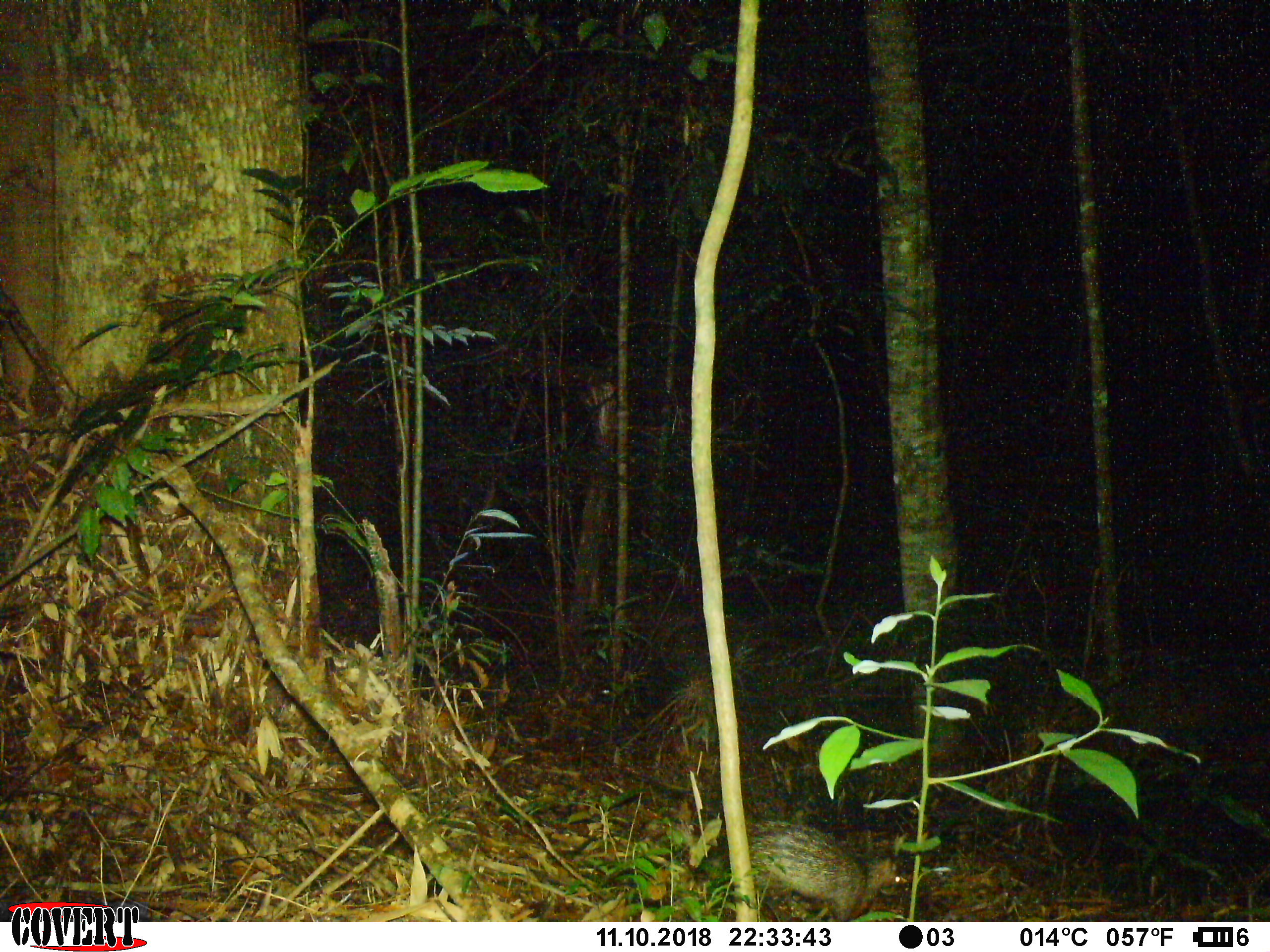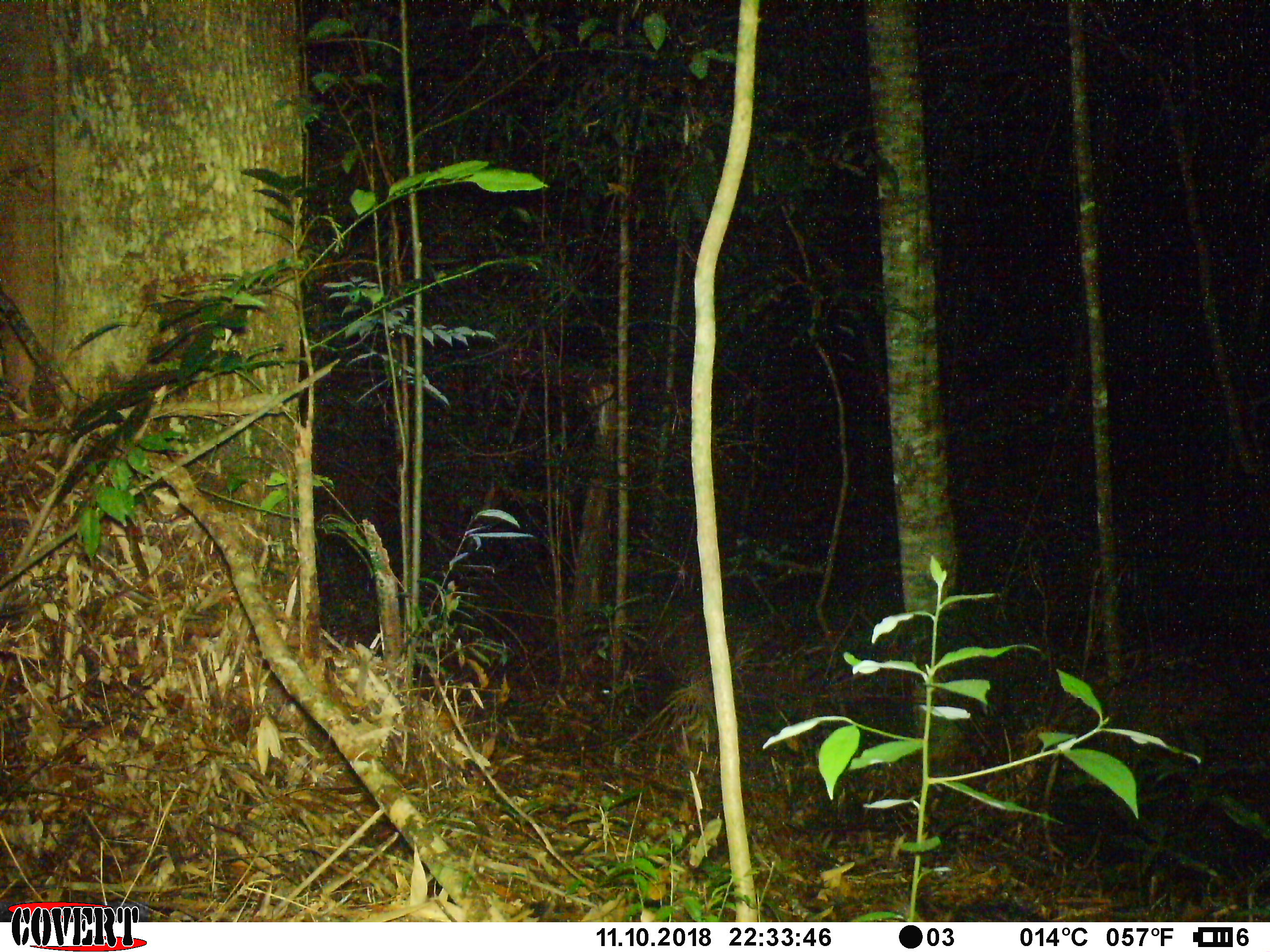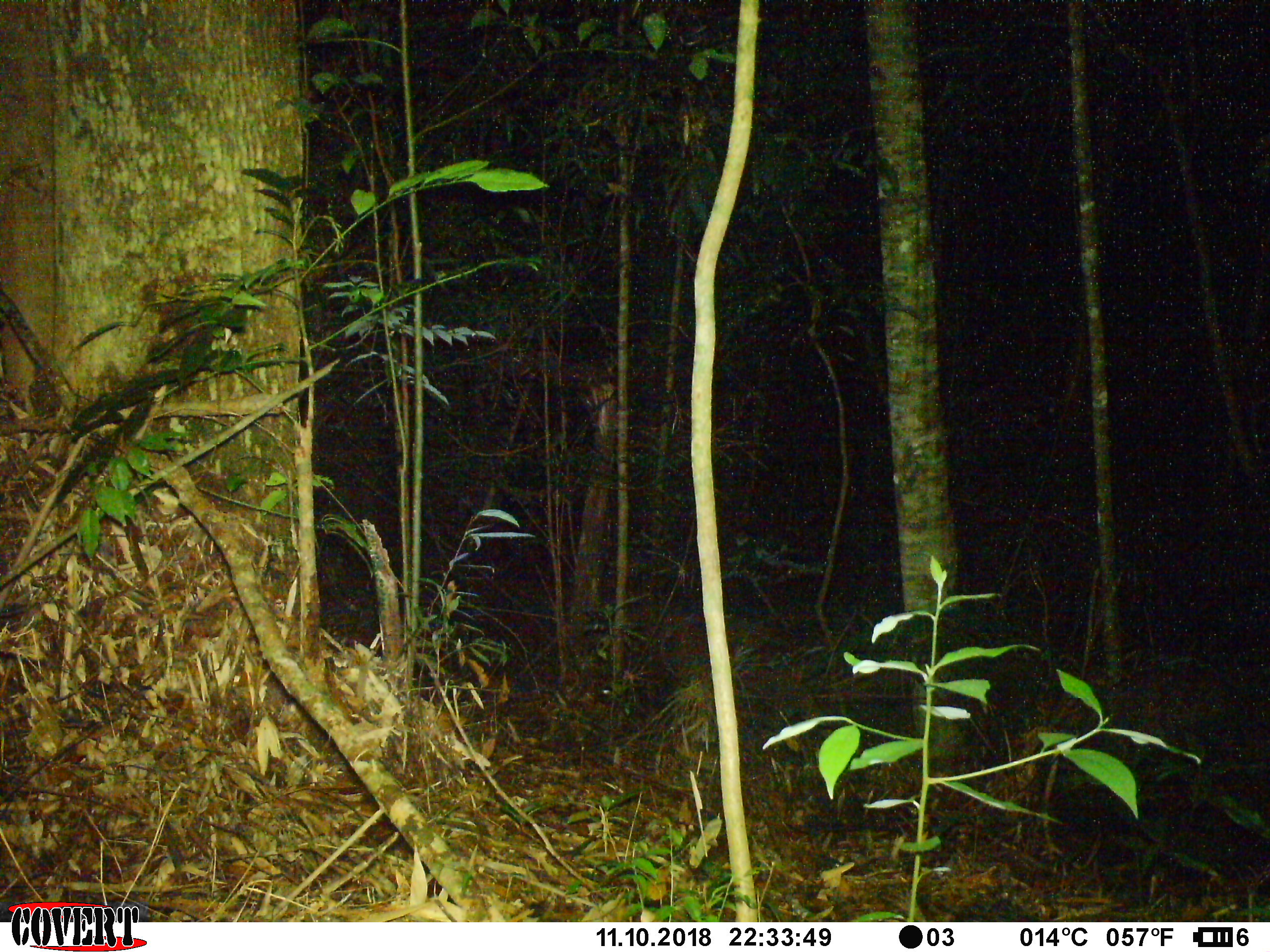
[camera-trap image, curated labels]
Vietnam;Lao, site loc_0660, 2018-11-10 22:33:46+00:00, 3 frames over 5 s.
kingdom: Animalia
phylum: Chordata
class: Mammalia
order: Rodentia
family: Hystricidae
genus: Atherurus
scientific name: Atherurus macrourus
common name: asiatic brush-tailed porcupine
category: asiatic brush tailed porcupine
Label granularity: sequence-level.